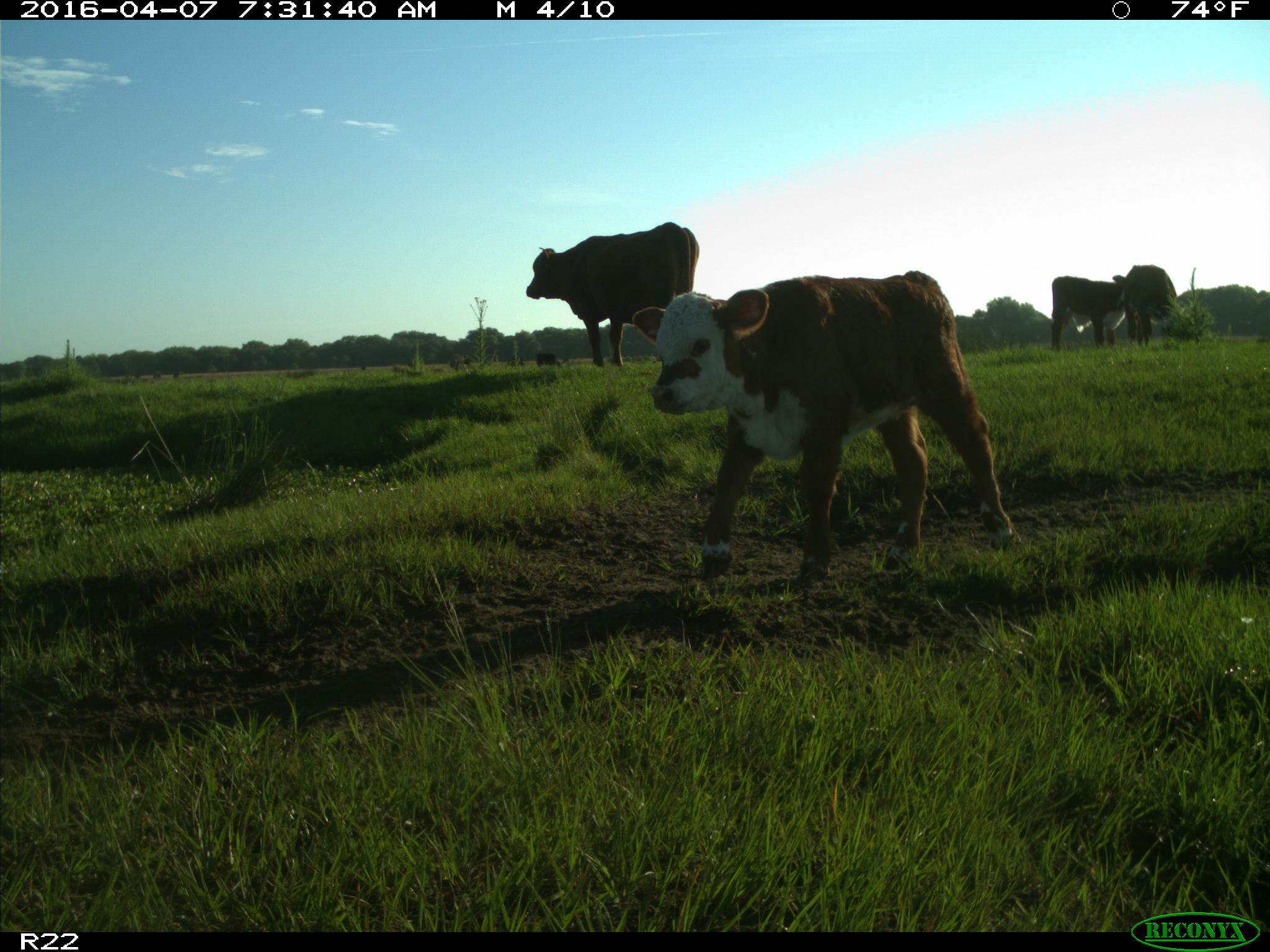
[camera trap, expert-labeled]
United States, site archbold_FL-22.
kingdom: Animalia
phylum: Chordata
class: Mammalia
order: Artiodactyla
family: Bovidae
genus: Bos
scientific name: Bos taurus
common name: domestic cow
Bos taurus (domestic cow).